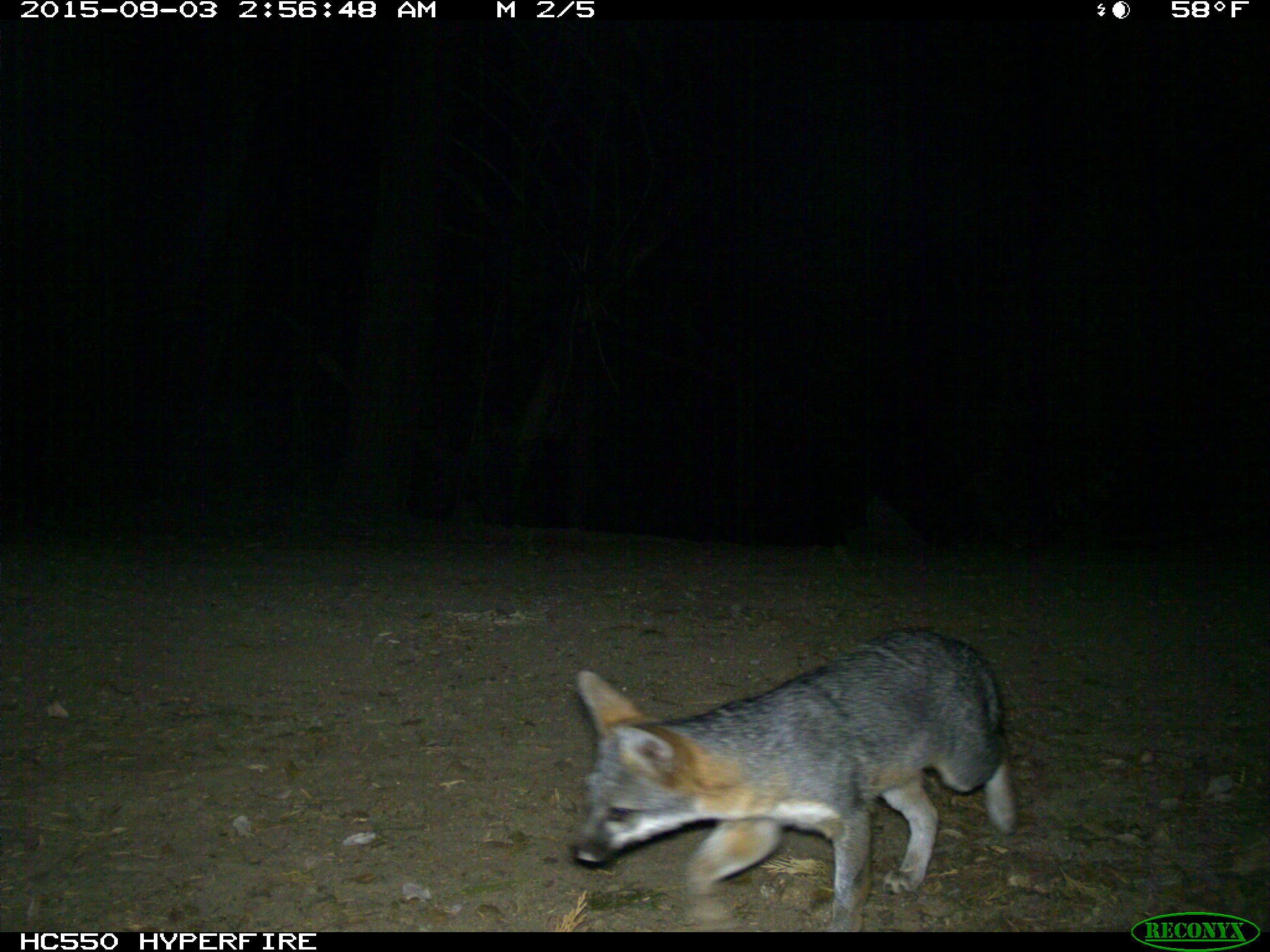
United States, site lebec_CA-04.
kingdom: Animalia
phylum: Chordata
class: Mammalia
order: Carnivora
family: Canidae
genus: Urocyon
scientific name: Urocyon cinereoargenteus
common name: gray fox